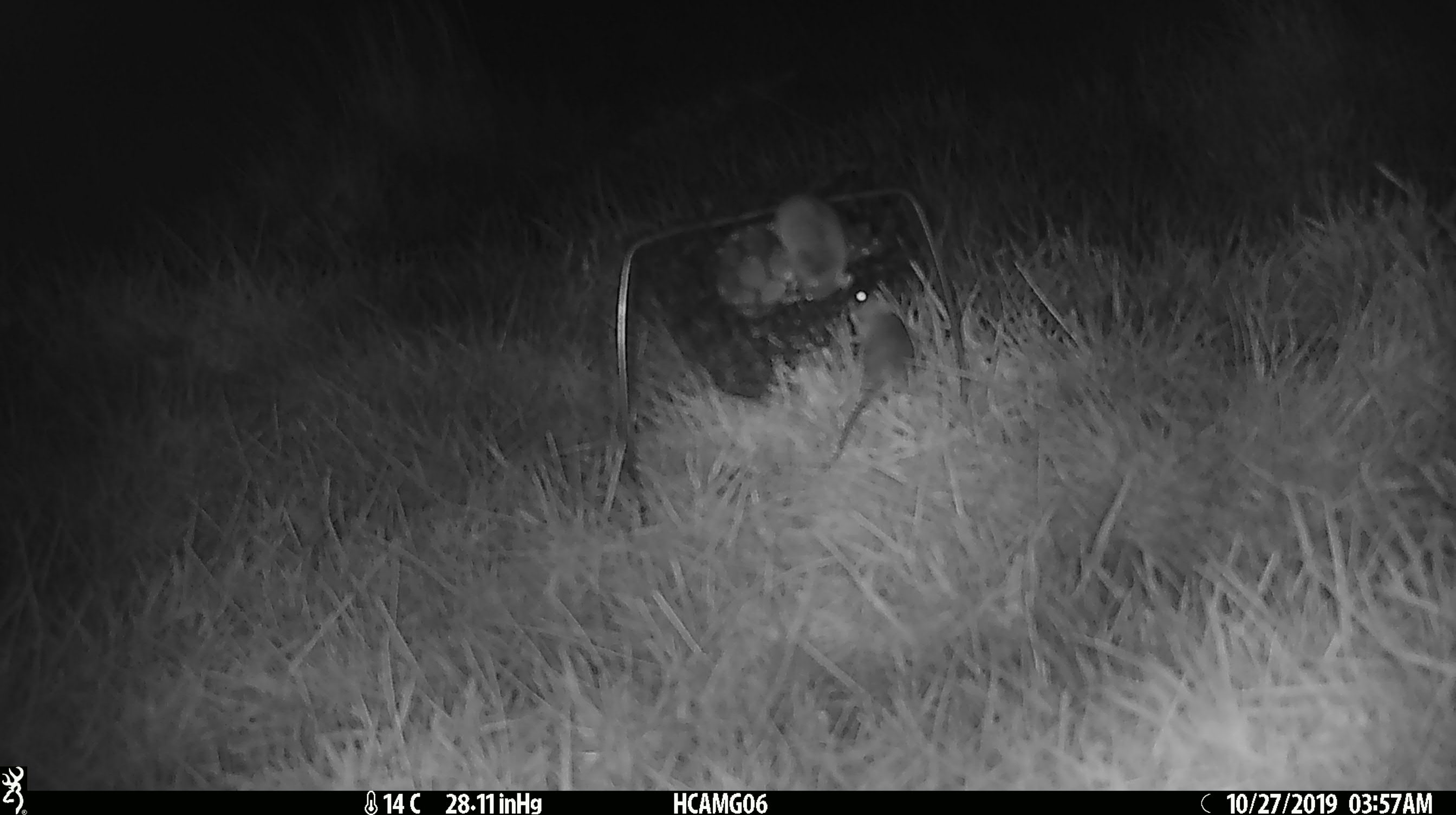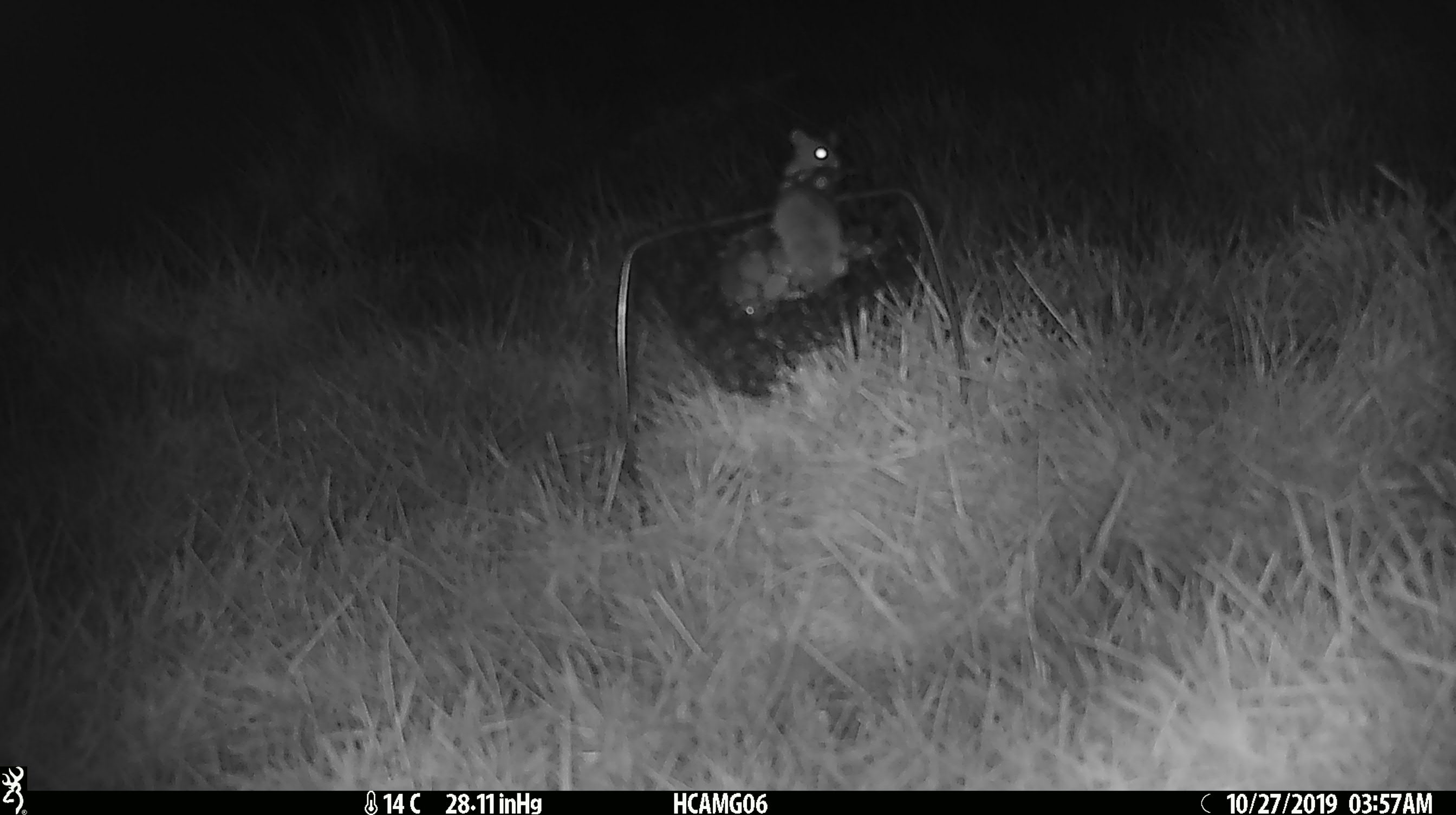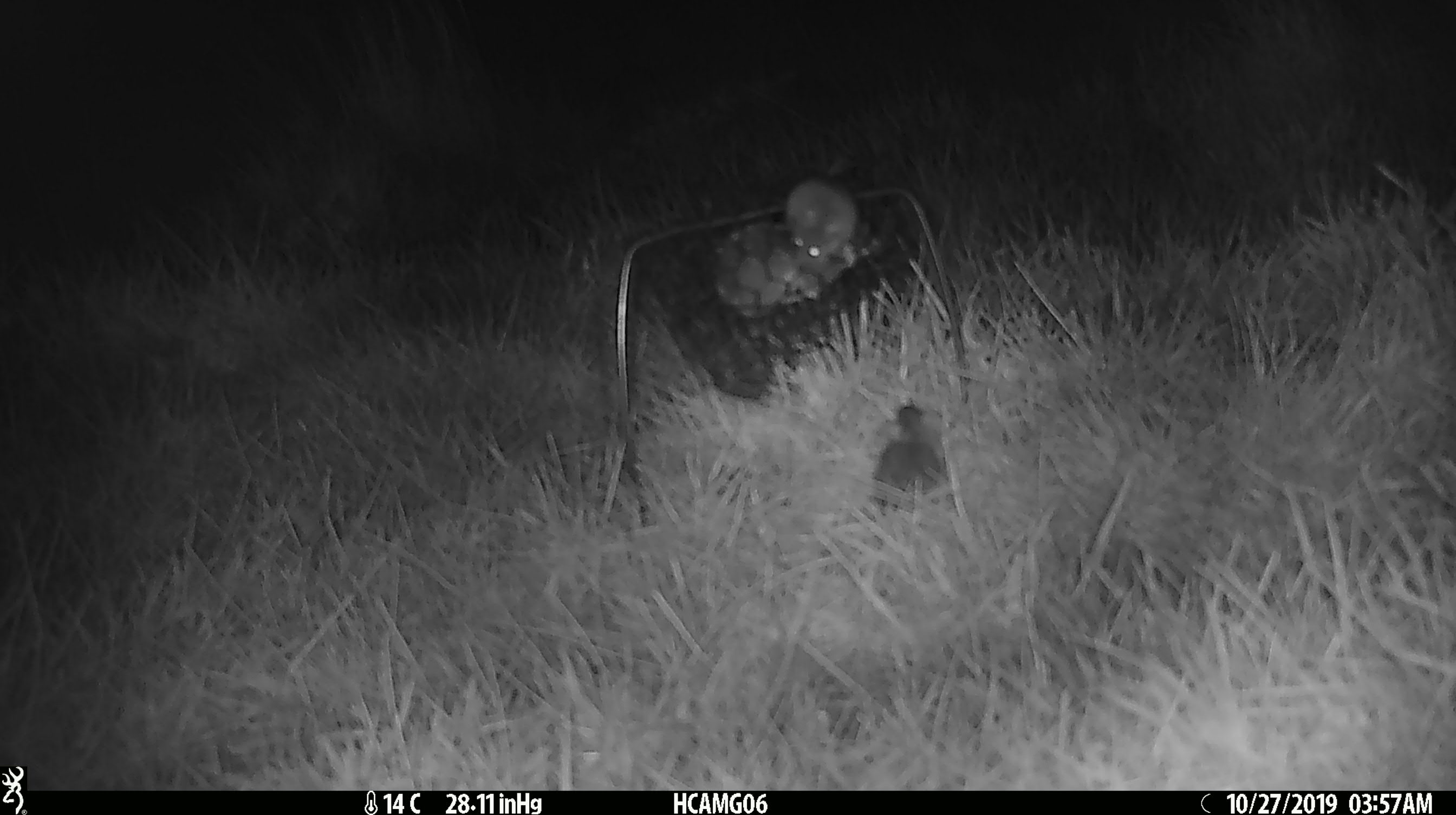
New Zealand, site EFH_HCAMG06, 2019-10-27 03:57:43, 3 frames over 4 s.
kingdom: Animalia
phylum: Chordata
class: Mammalia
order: Rodentia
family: Muridae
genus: Mus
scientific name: Mus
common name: mouse